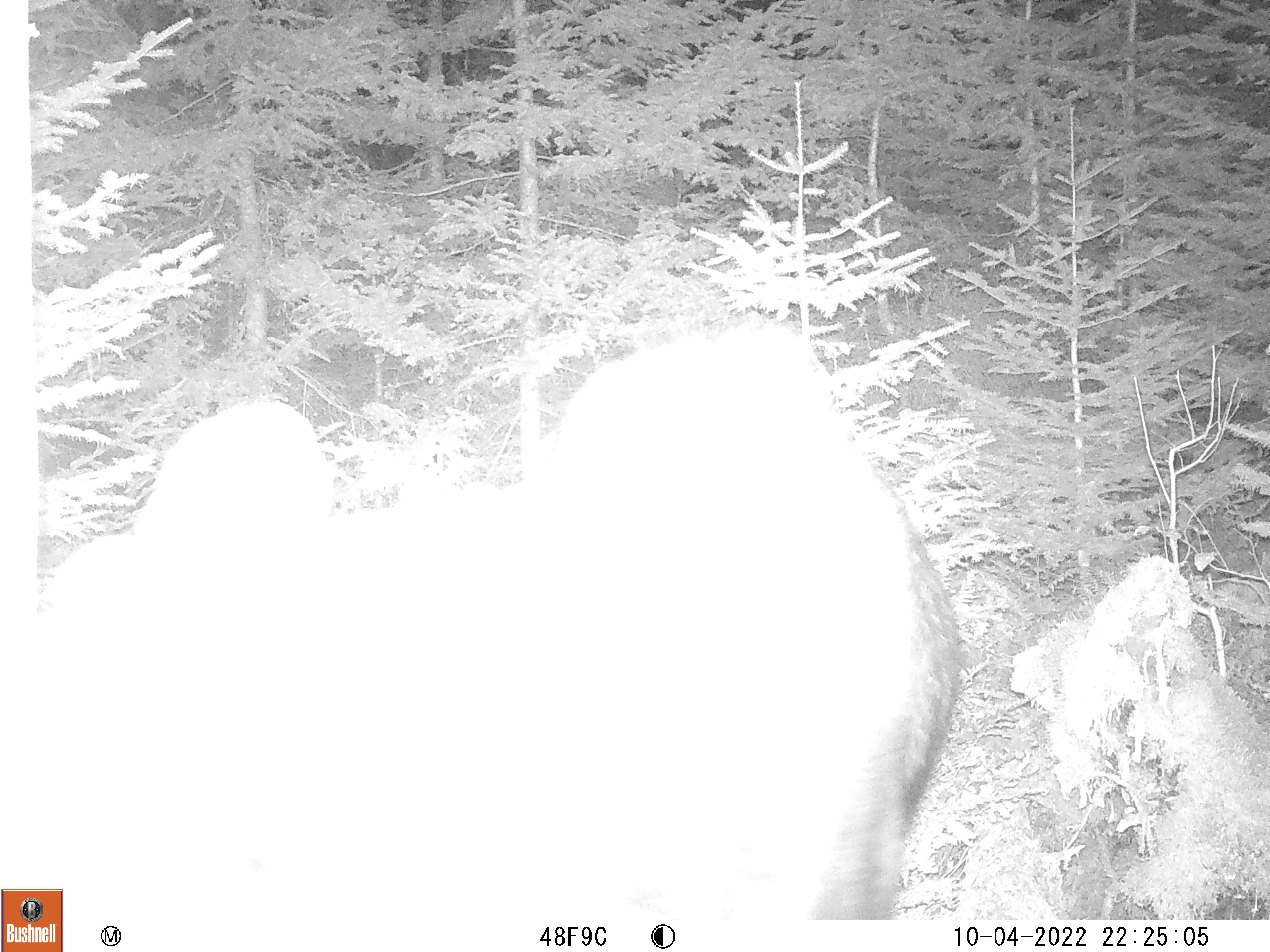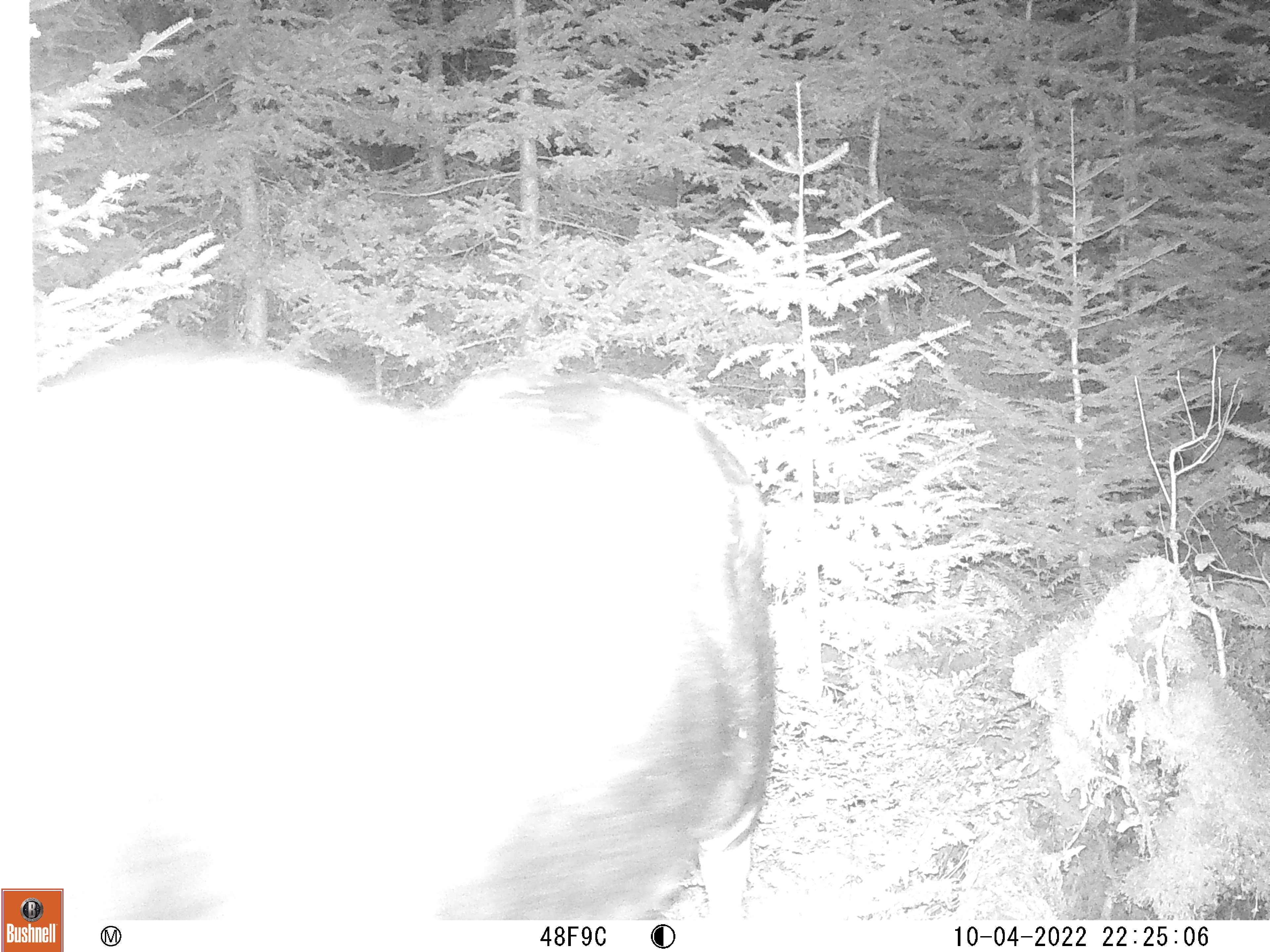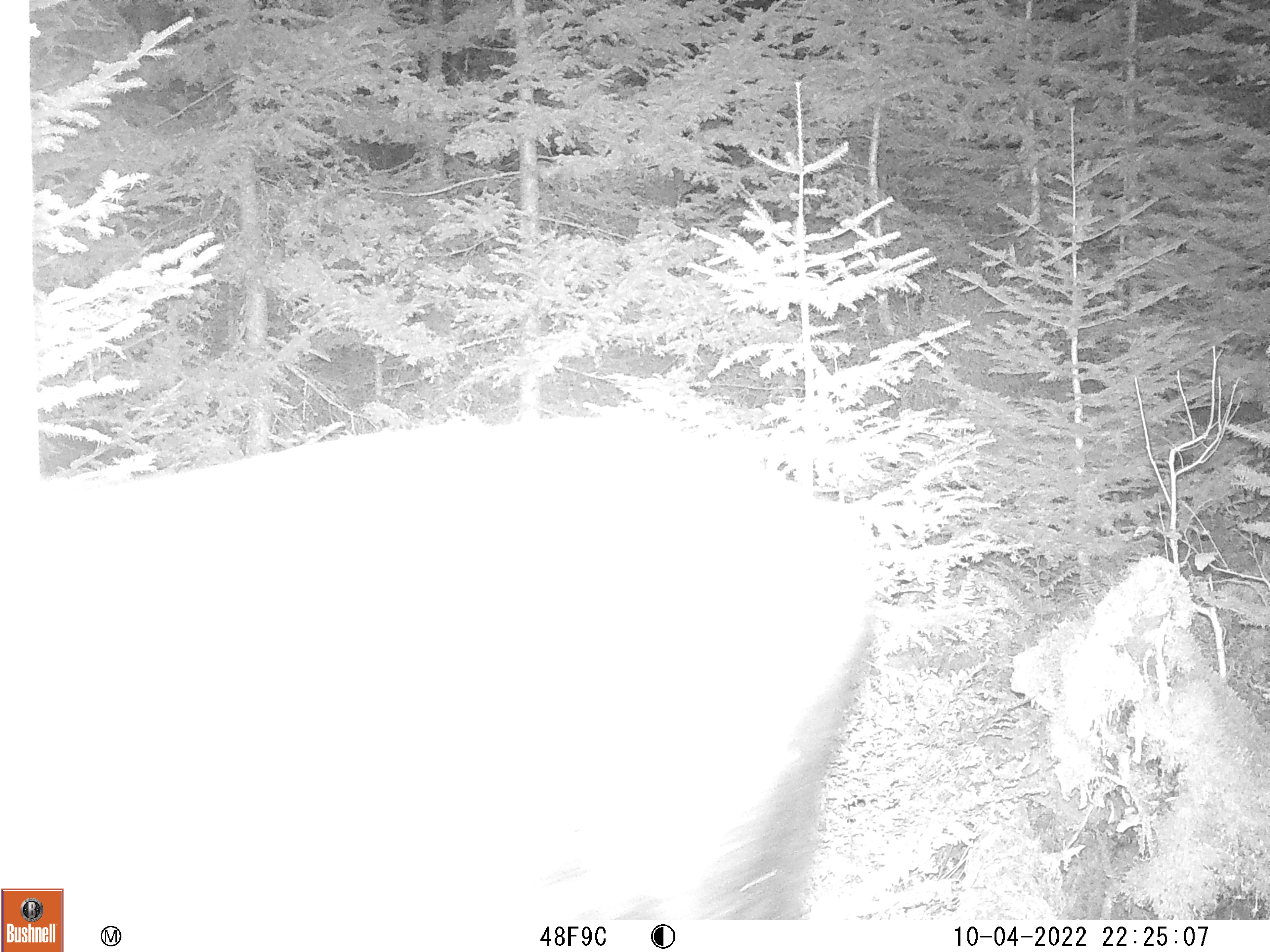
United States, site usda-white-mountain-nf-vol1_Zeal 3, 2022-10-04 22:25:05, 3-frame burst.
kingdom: Animalia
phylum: Chordata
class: Mammalia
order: Artiodactyla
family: Cervidae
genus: Alces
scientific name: Alces alces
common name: moose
Moose (Alces alces).